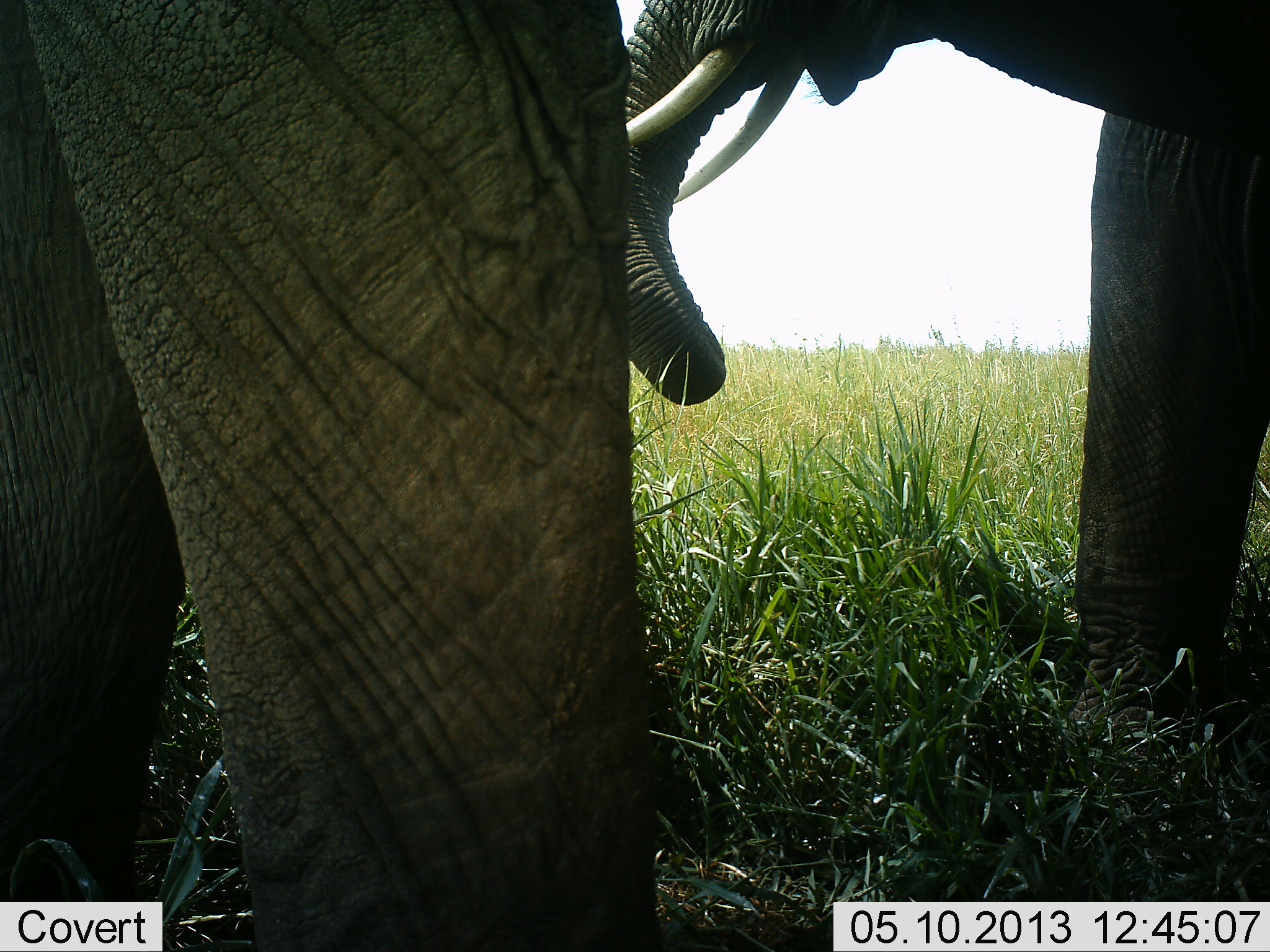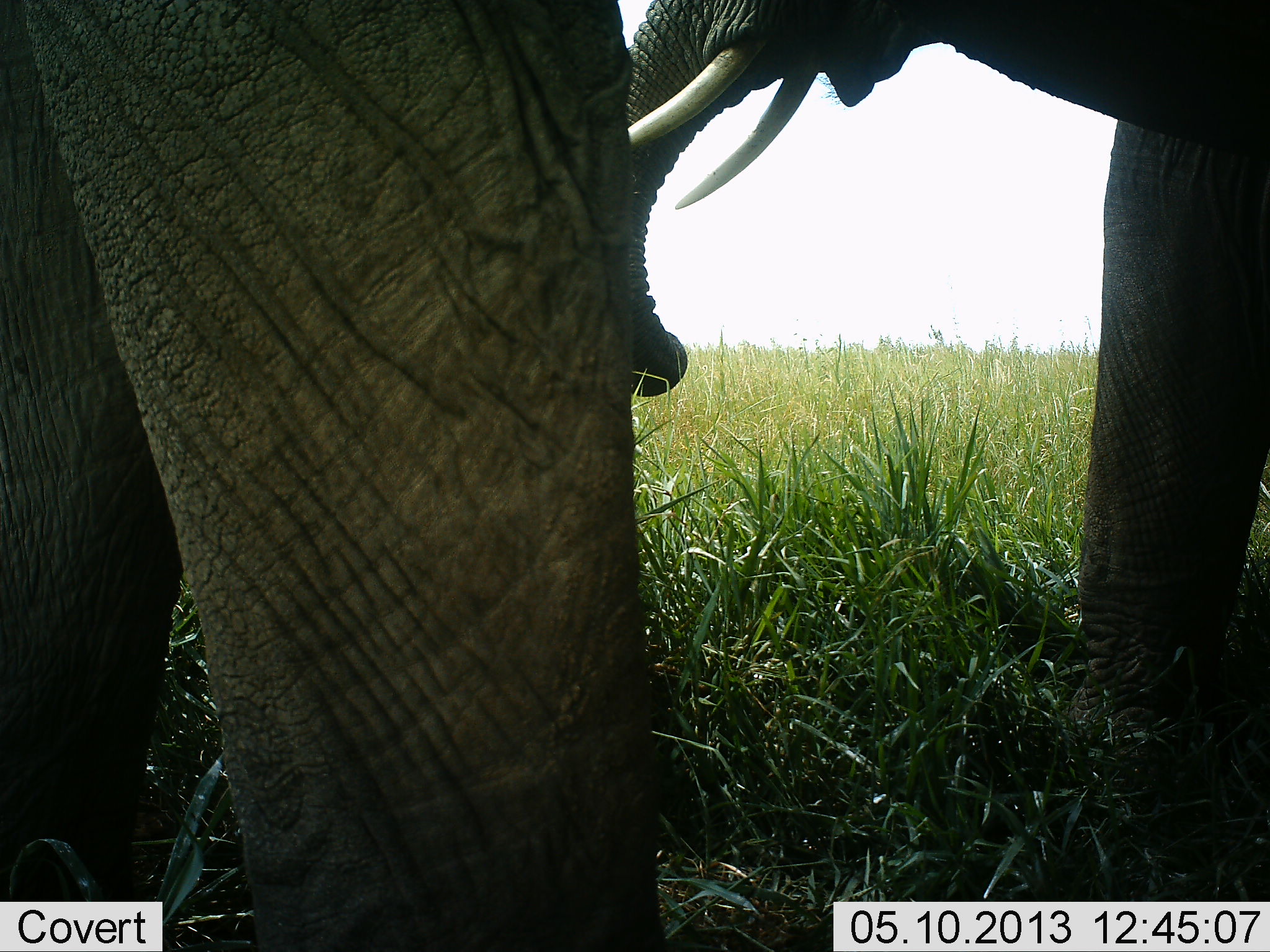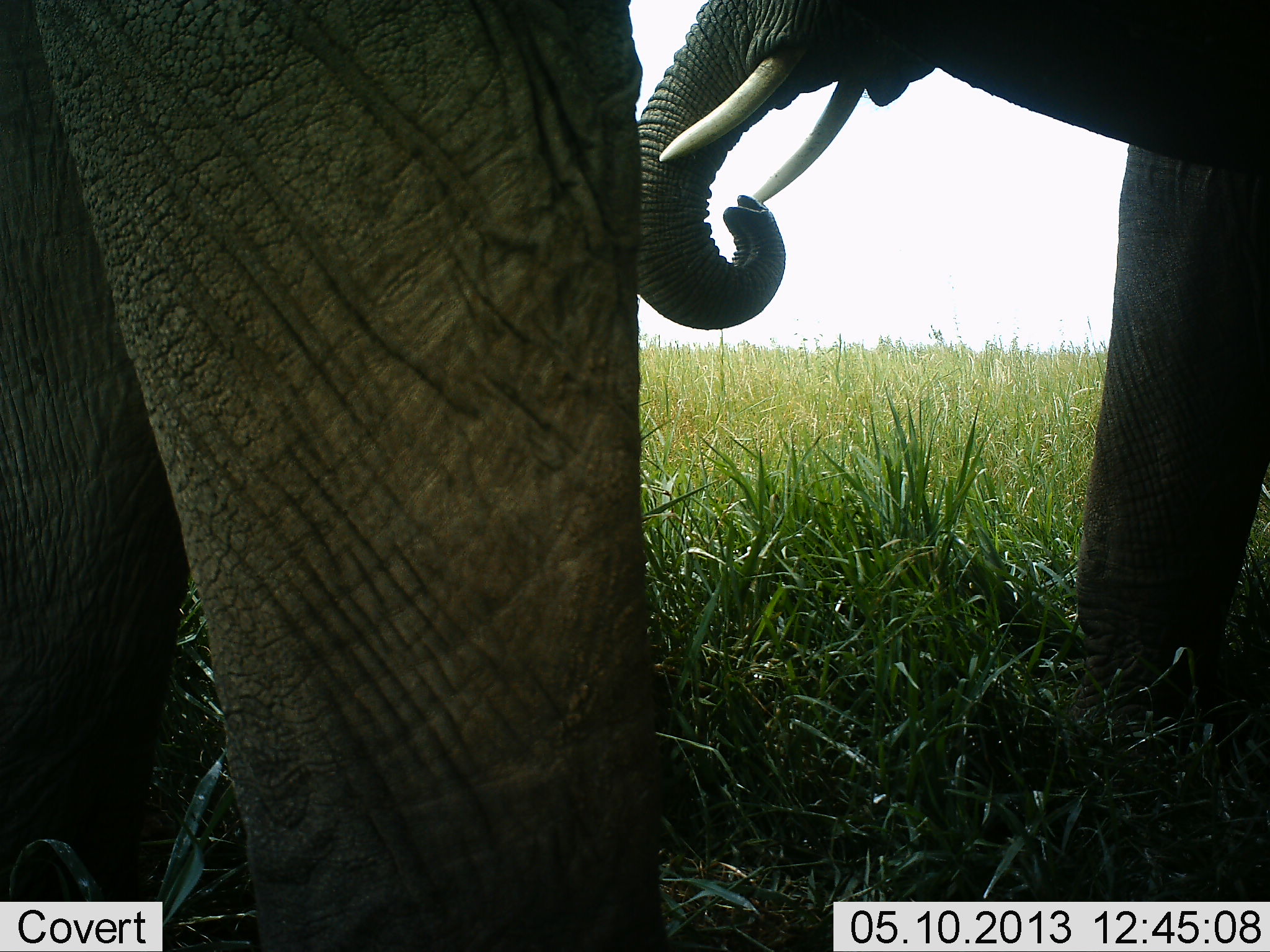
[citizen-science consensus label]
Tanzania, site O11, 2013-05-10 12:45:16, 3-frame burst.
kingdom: Animalia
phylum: Chordata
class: Mammalia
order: Proboscidea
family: Elephantidae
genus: Loxodonta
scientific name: Loxodonta africana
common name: african bush elephant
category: elephant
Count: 2.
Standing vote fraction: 77%.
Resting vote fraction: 0%.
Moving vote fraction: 9%.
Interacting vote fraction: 9%.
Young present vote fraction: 0%.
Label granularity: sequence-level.